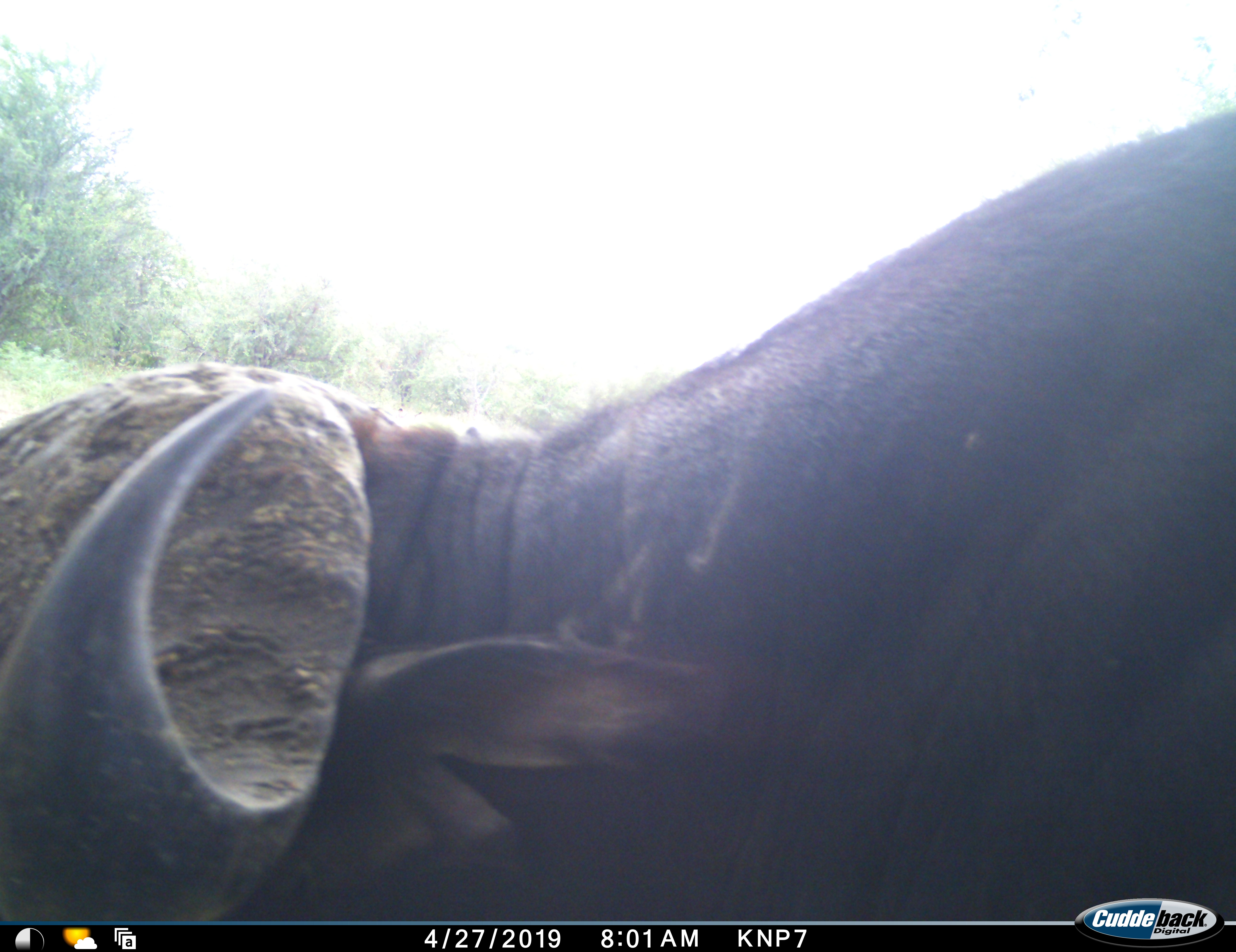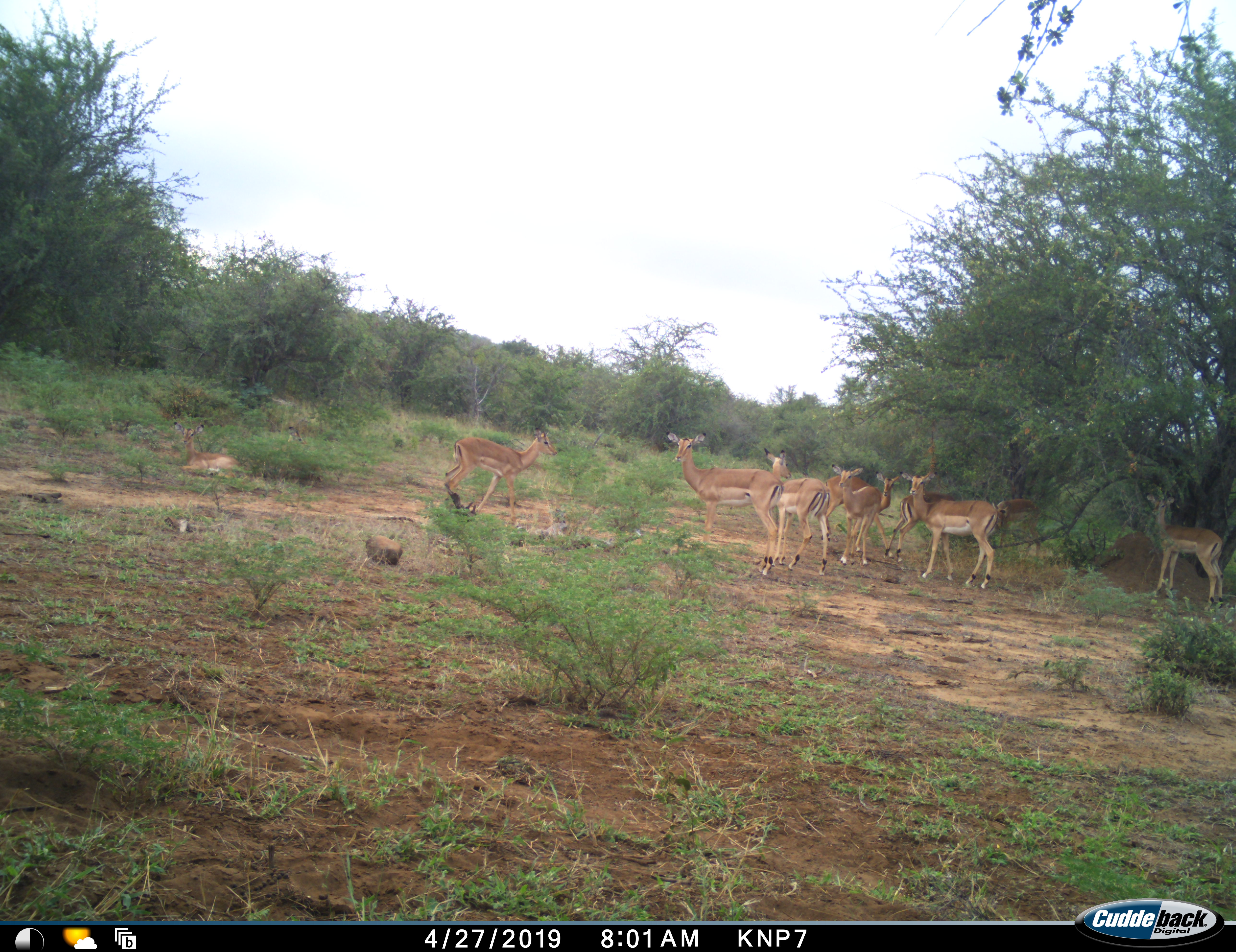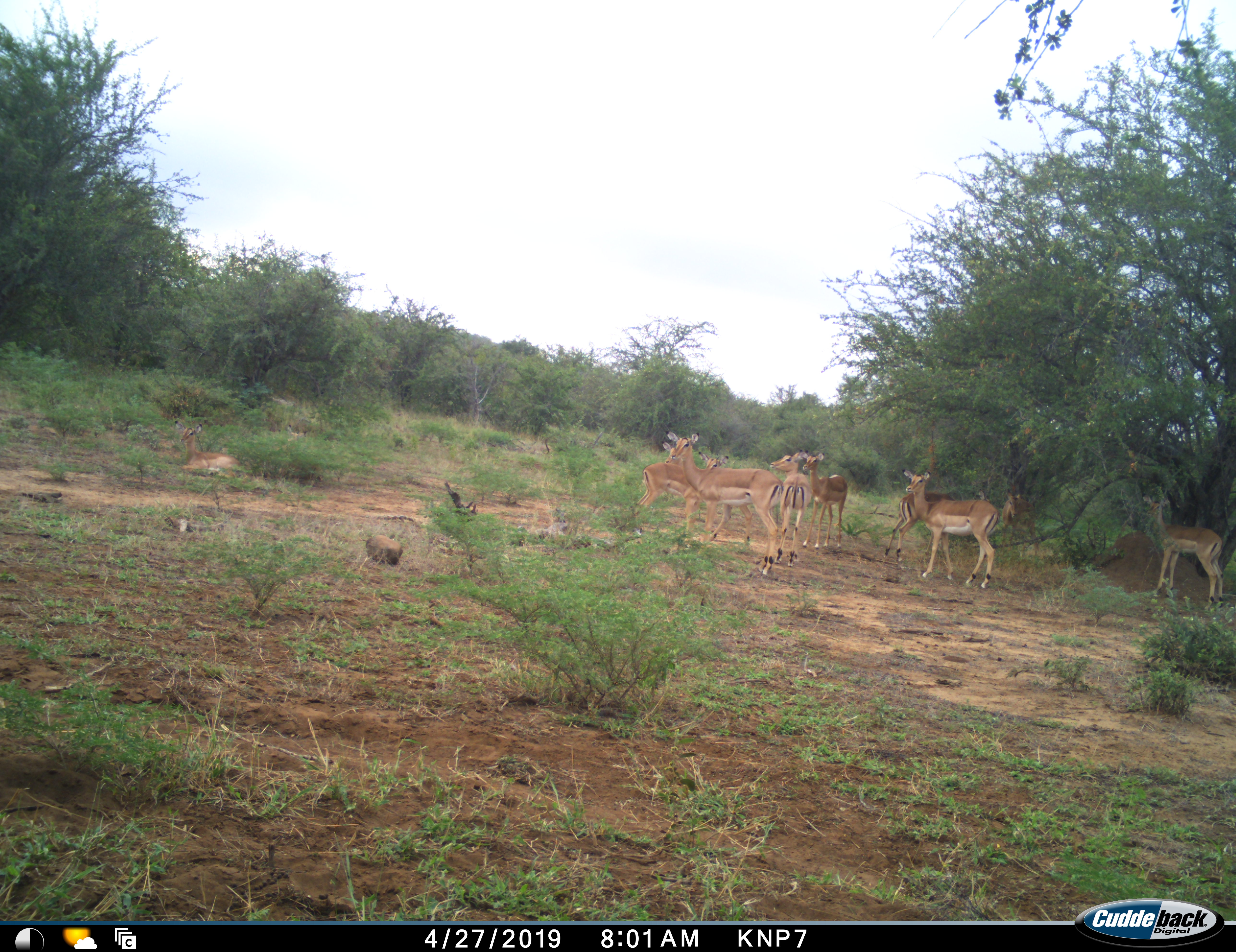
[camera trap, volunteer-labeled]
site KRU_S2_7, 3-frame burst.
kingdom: Animalia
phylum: Chordata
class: Mammalia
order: Artiodactyla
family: Bovidae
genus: Syncerus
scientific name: Syncerus caffer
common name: african buffalo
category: buffalo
Buffalo (african buffalo) (Syncerus caffer), count 1. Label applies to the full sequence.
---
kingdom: Animalia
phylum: Chordata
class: Mammalia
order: Artiodactyla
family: Bovidae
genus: Aepyceros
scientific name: Aepyceros melampus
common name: impala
Impala (Aepyceros melampus), count 9. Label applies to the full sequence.